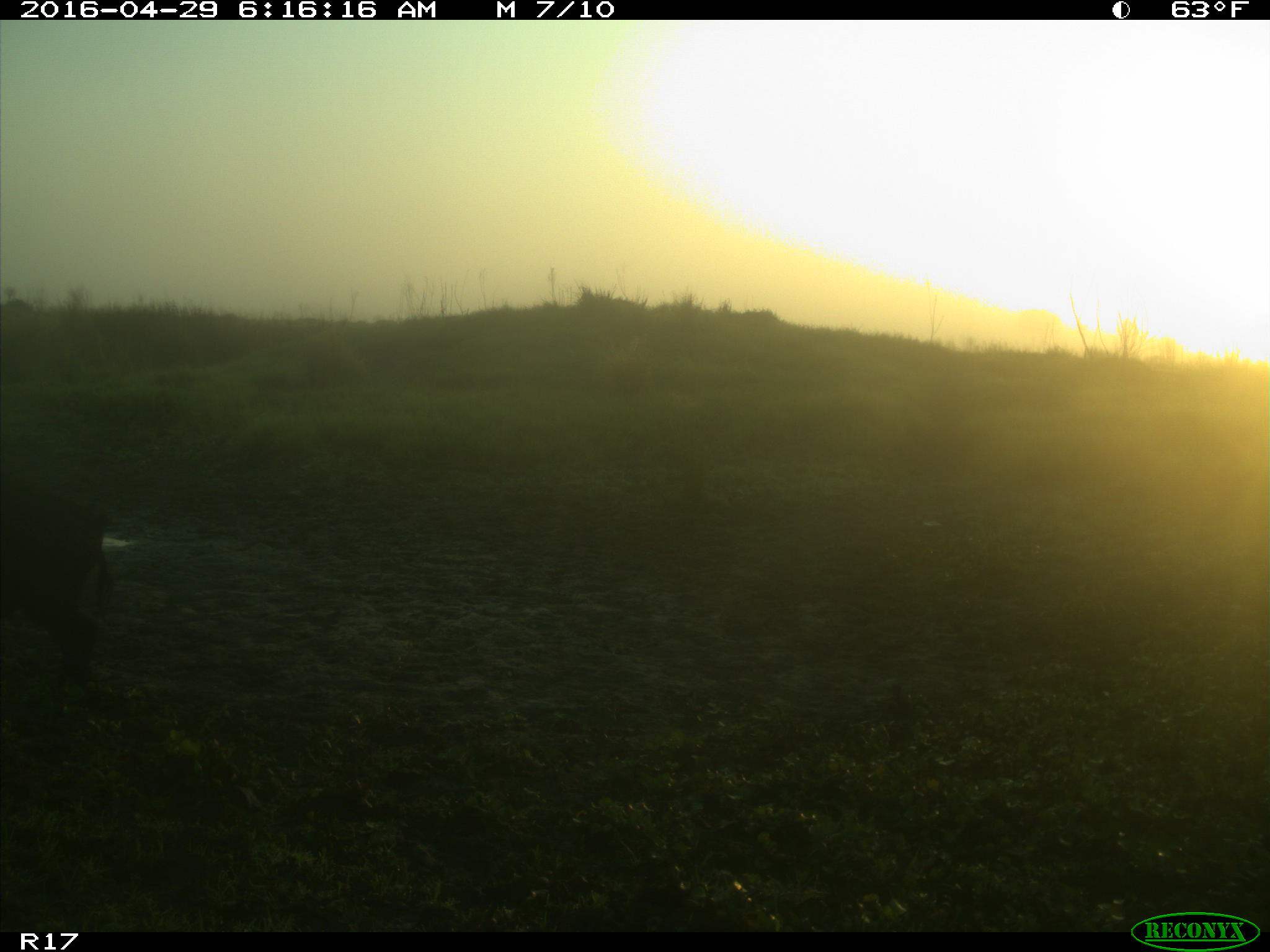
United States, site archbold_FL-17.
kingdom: Animalia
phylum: Chordata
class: Mammalia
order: Artiodactyla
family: Suidae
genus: Sus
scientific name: Sus scrofa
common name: wild boar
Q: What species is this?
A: Sus scrofa (wild boar).